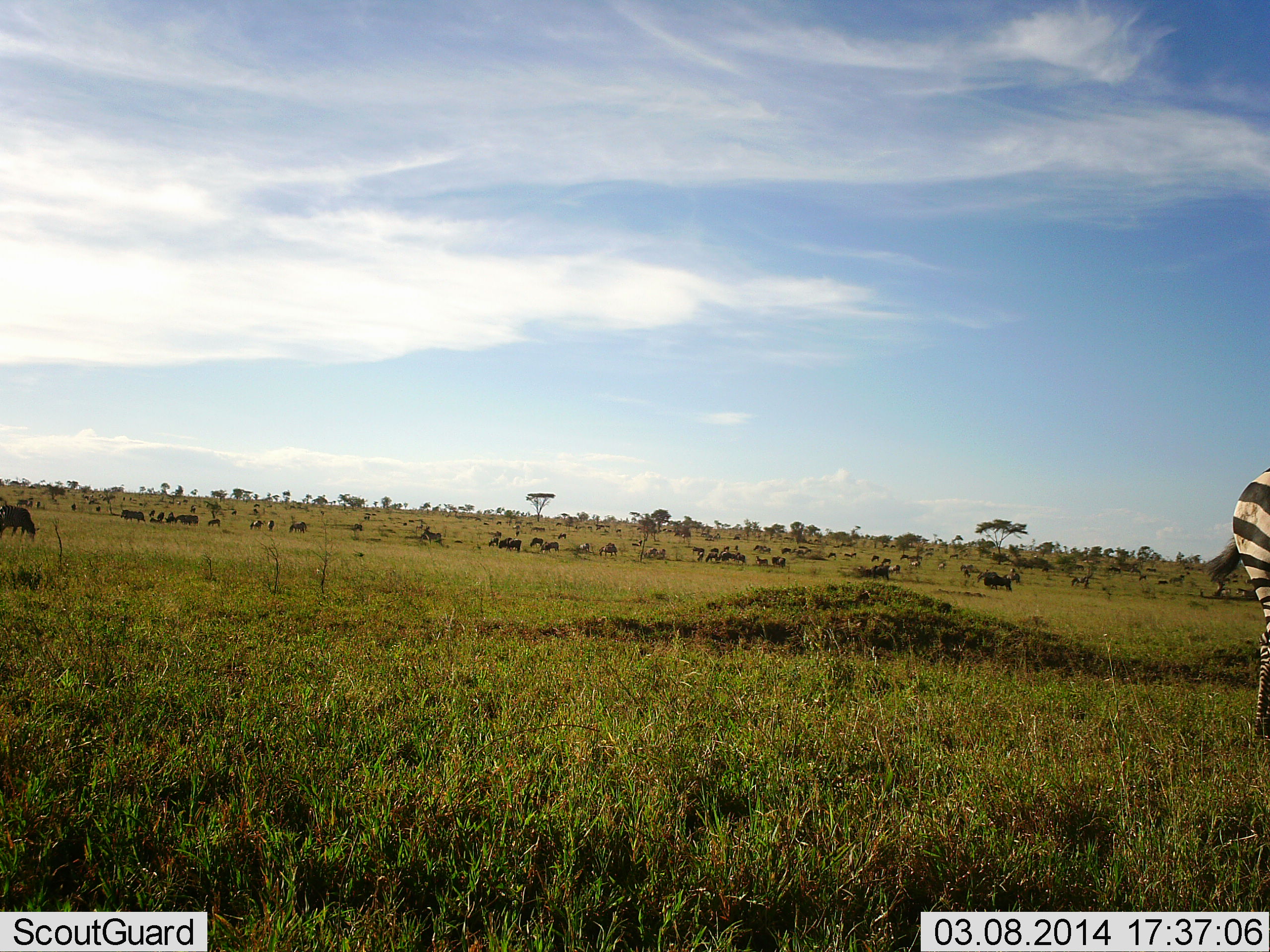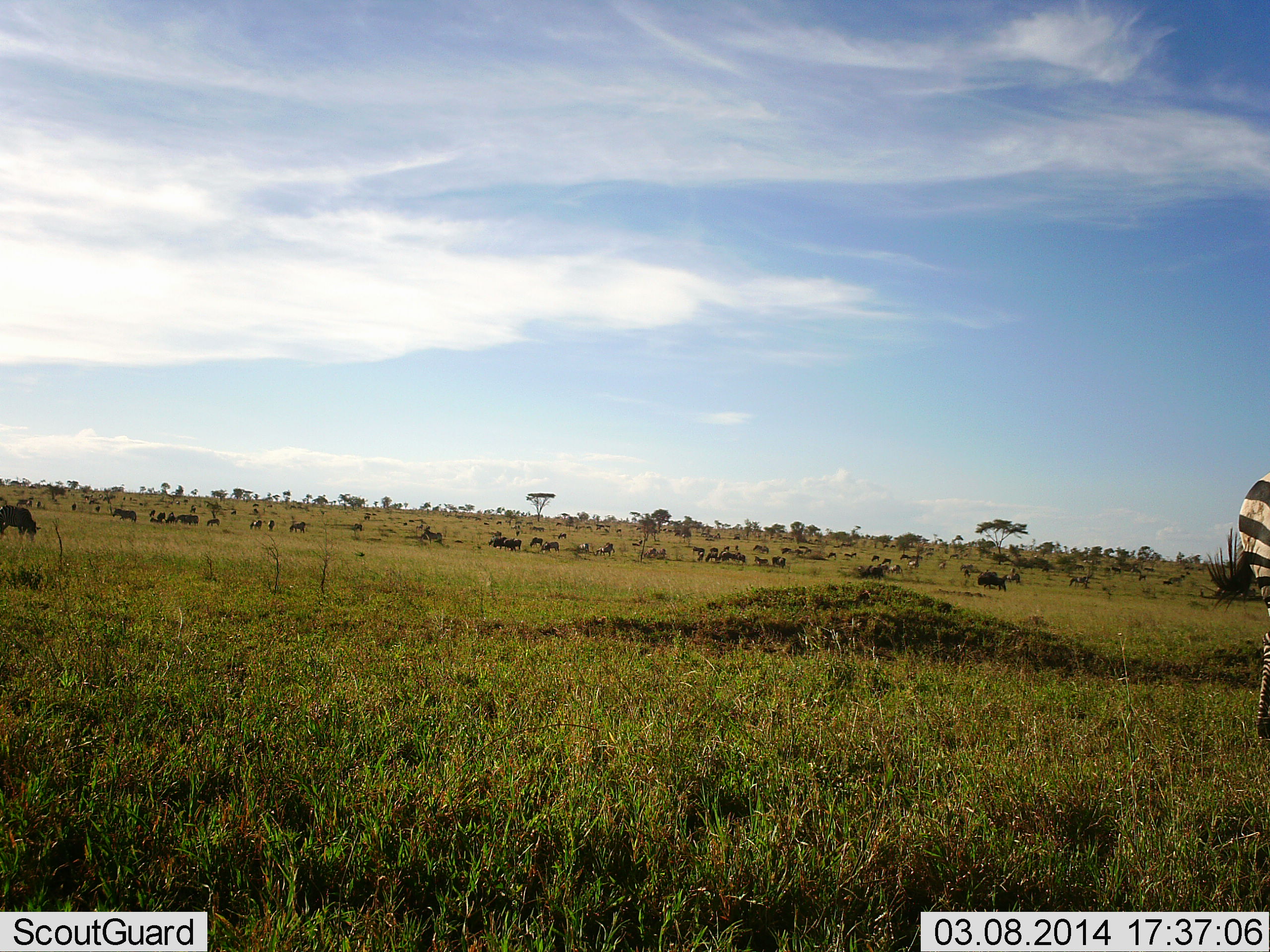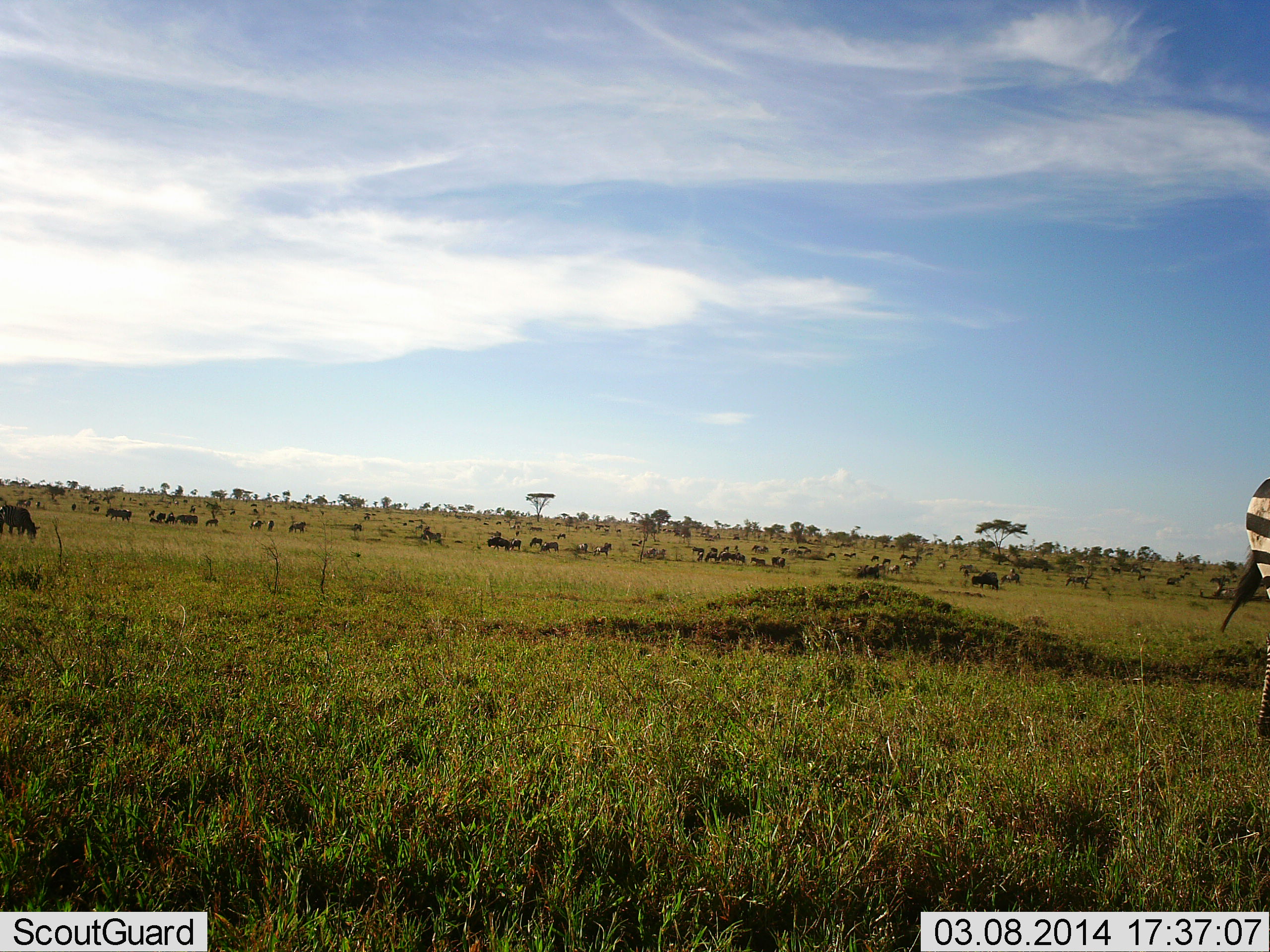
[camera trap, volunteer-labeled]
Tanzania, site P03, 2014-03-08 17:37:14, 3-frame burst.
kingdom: Animalia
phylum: Chordata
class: Mammalia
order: Artiodactyla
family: Bovidae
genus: Connochaetes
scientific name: Connochaetes taurinus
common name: blue wildebeest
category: wildebeest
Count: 11-50.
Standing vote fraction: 50%.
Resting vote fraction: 17%.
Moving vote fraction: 75%.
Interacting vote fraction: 8%.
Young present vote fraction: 8%.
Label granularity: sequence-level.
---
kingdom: Animalia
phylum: Chordata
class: Mammalia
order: Perissodactyla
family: Equidae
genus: Equus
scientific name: Equus quagga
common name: plains zebra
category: zebra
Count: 1.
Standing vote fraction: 64%.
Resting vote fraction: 0%.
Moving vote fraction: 18%.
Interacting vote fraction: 0%.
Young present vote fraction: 0%.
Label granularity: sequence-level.